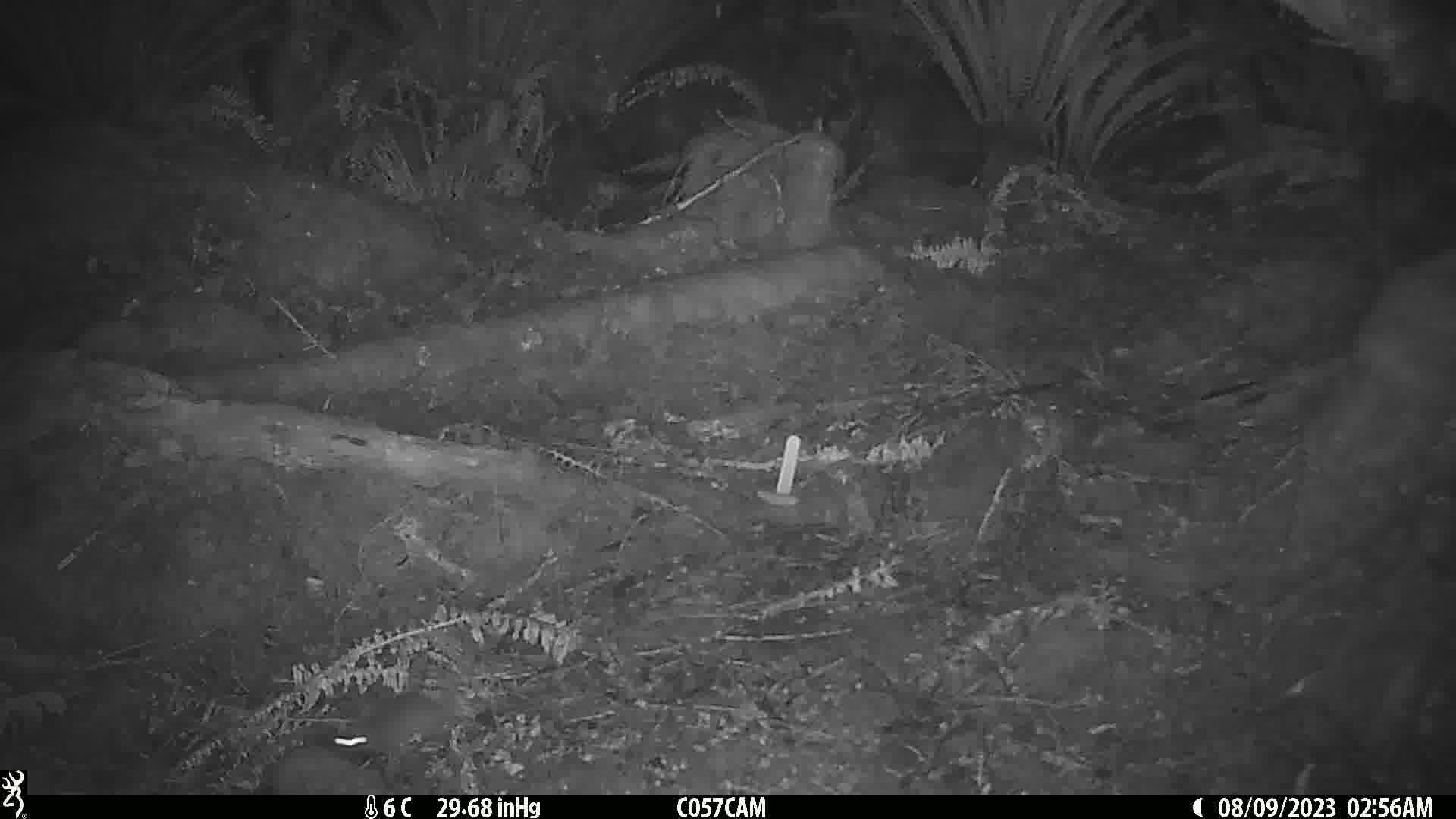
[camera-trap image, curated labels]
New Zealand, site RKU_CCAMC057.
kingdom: Animalia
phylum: Chordata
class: Mammalia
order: Rodentia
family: Muridae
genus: Rattus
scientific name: Rattus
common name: rat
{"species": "rat (Rattus)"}